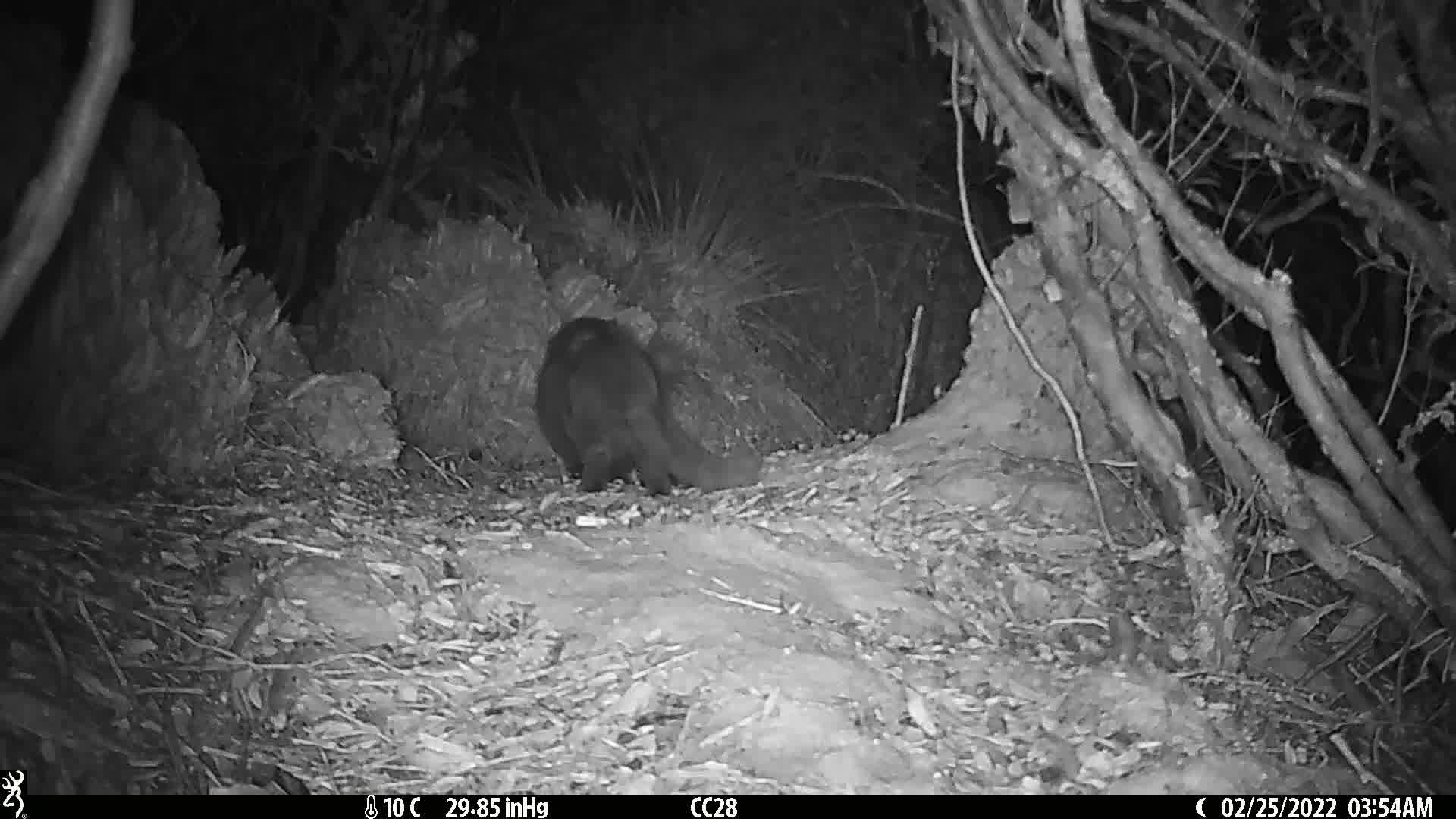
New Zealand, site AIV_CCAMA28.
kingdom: Animalia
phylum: Chordata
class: Mammalia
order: Carnivora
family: Felidae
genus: Felis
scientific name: Felis catus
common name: domestic cat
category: cat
Cat (domestic cat) (Felis catus).